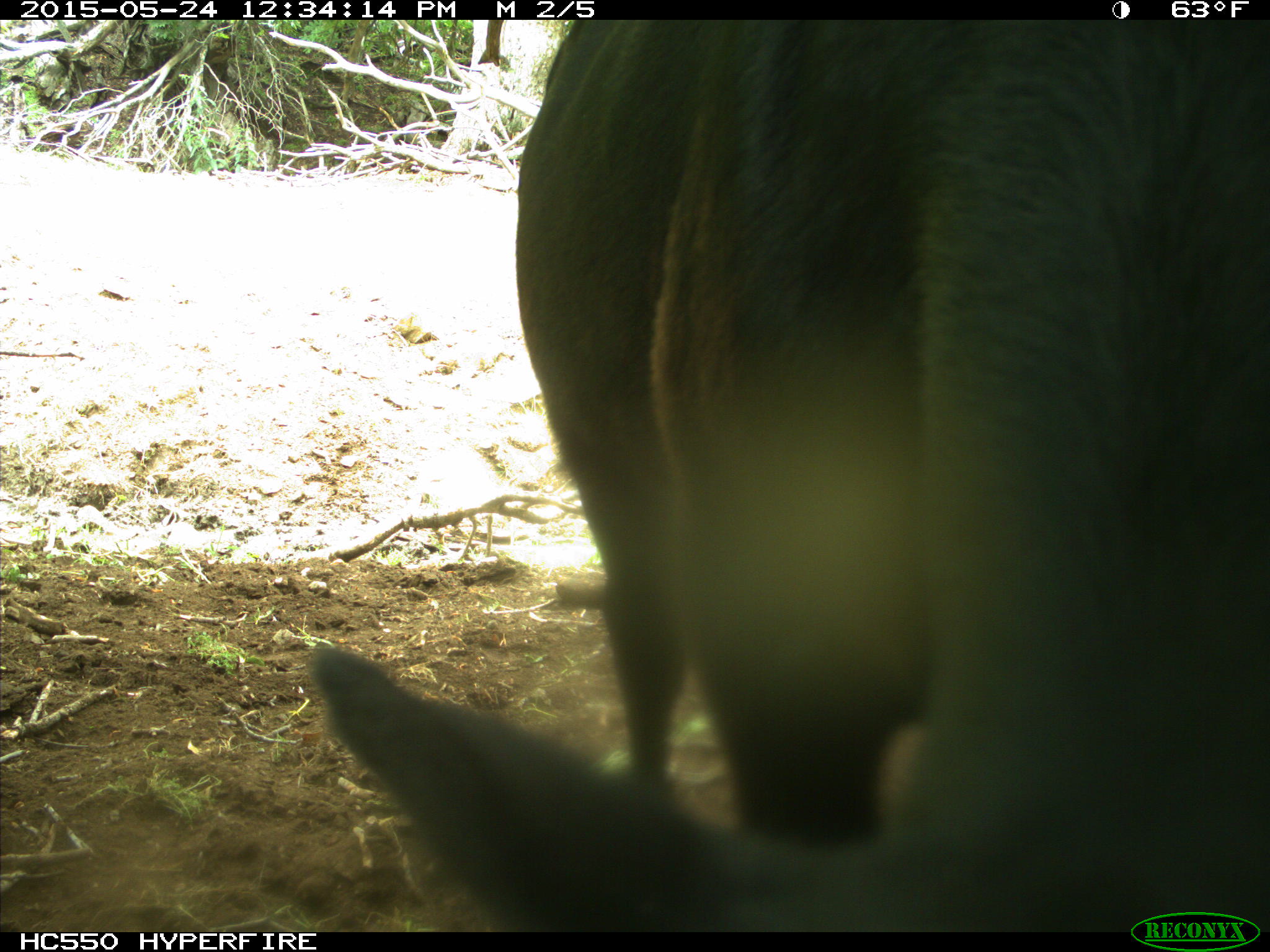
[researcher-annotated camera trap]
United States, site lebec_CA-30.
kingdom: Animalia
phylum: Chordata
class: Mammalia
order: Artiodactyla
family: Bovidae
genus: Bos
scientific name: Bos taurus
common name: domestic cow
Bos taurus (domestic cow).